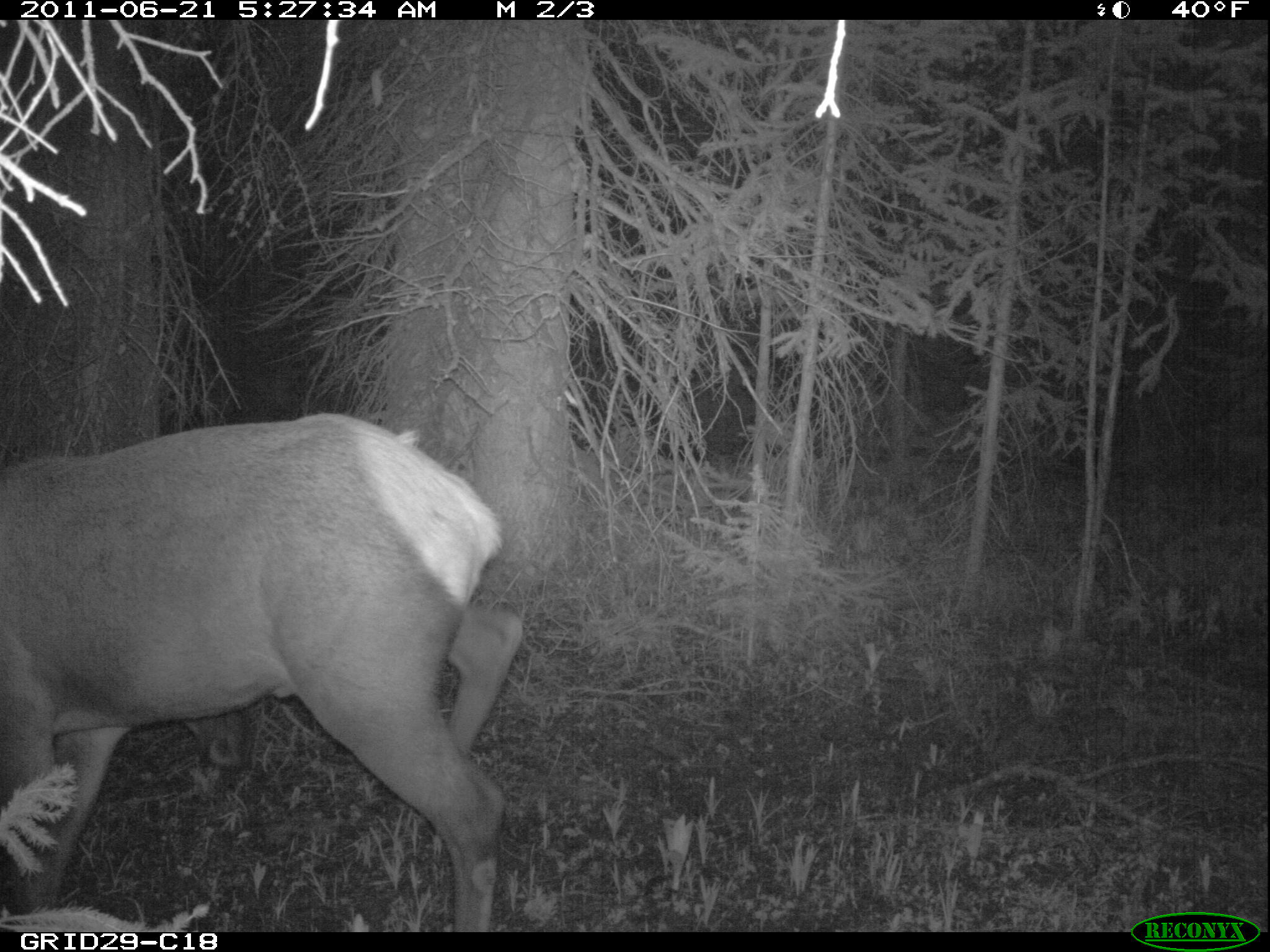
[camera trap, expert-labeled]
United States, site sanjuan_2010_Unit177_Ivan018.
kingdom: Animalia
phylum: Chordata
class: Mammalia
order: Artiodactyla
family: Cervidae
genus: Cervus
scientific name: Cervus elaphus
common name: red deer